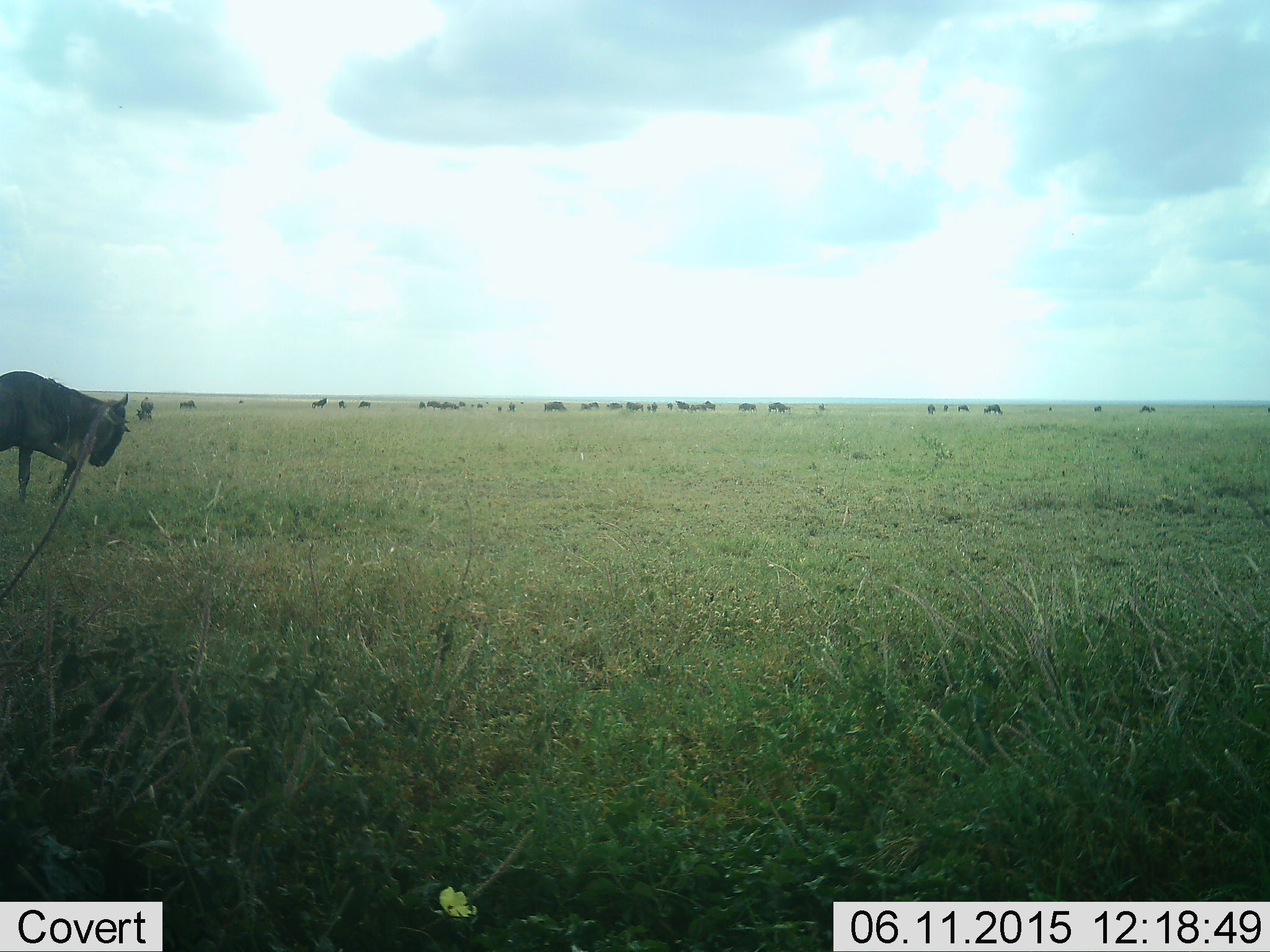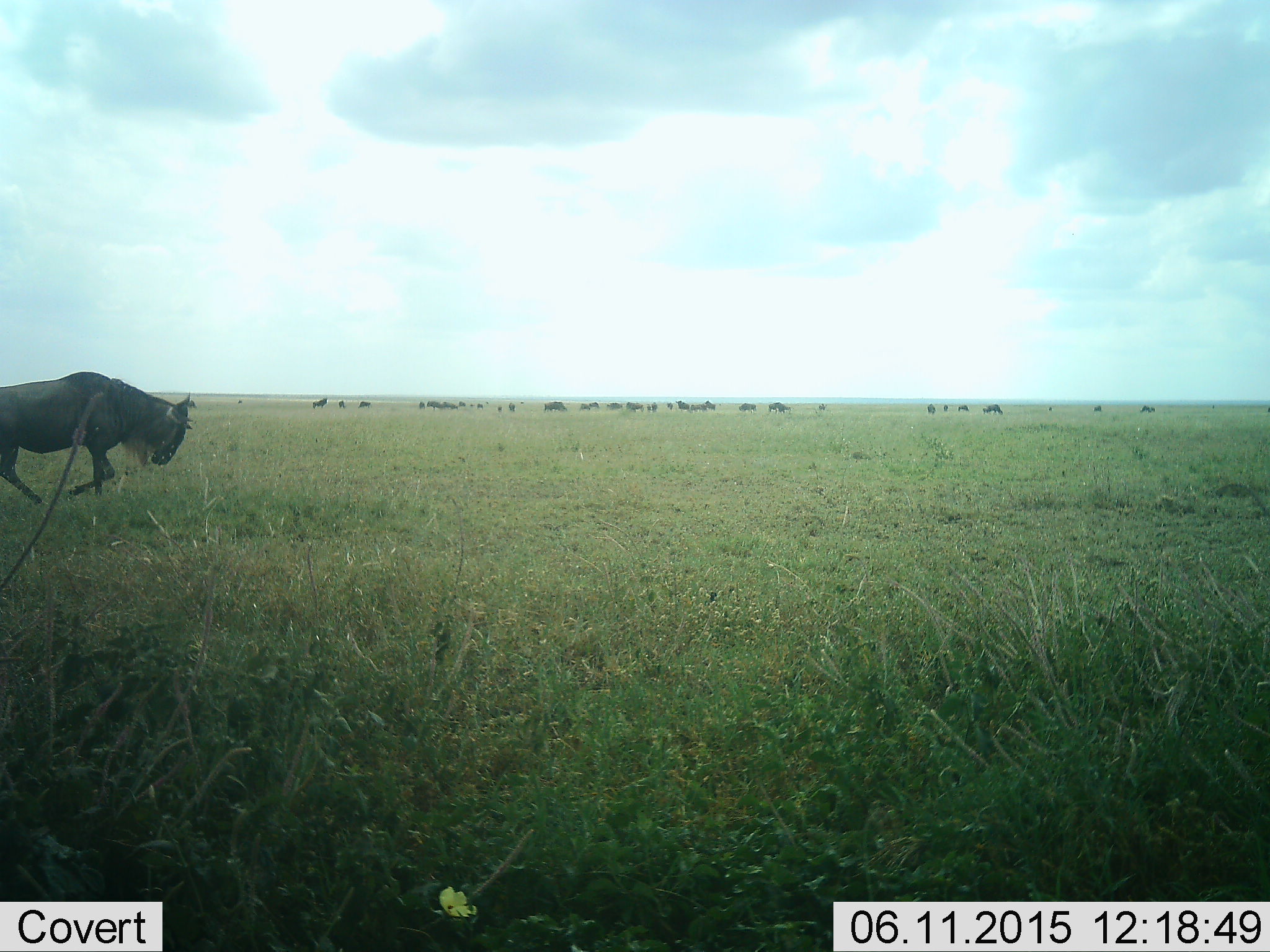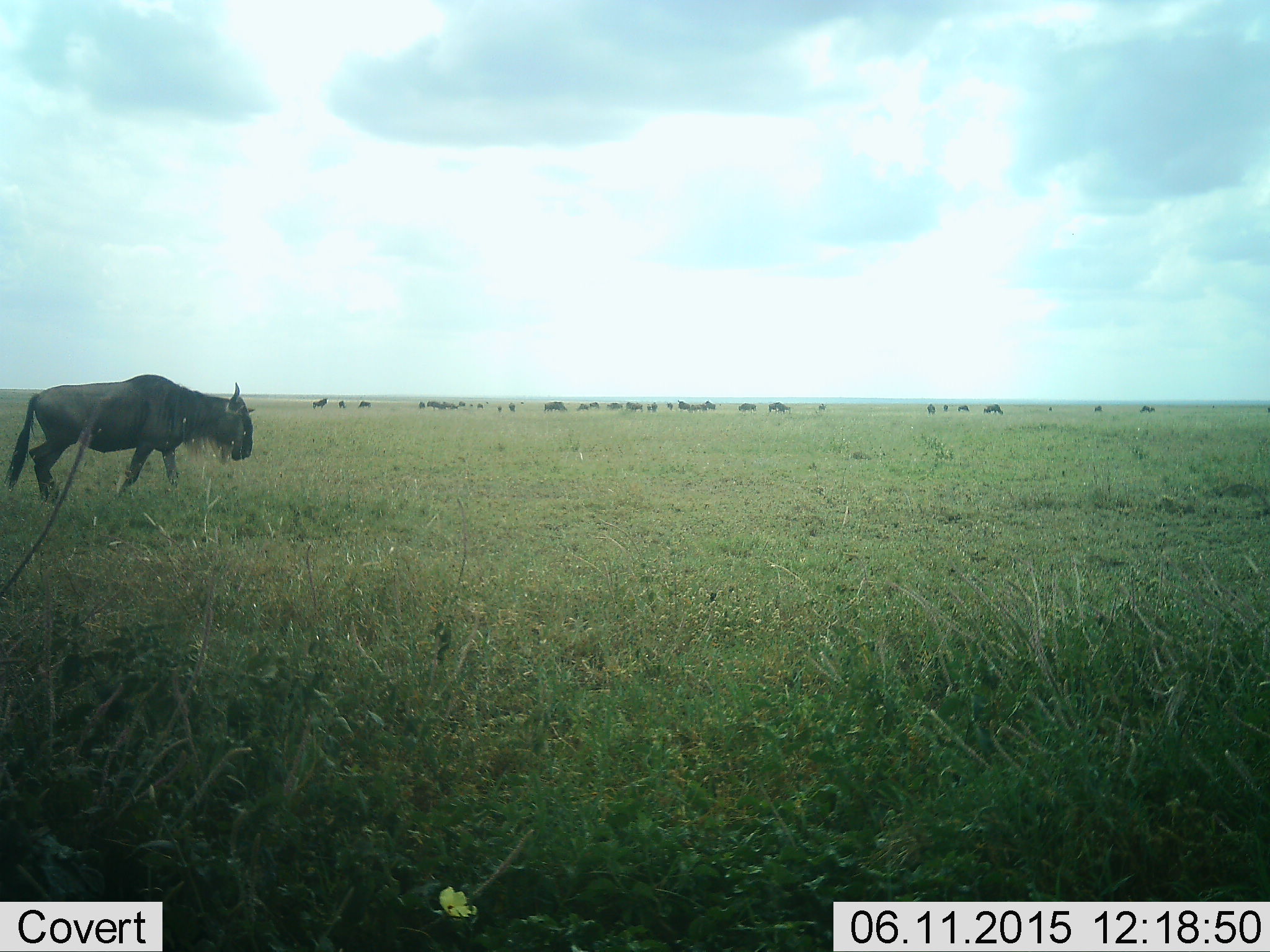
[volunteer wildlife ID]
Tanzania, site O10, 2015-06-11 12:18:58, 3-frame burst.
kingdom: Animalia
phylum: Chordata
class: Mammalia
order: Artiodactyla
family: Bovidae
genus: Connochaetes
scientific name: Connochaetes taurinus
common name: blue wildebeest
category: wildebeest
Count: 11-50.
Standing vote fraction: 70%.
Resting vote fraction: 20%.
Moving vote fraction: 90%.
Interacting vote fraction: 0%.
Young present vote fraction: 0%.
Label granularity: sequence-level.